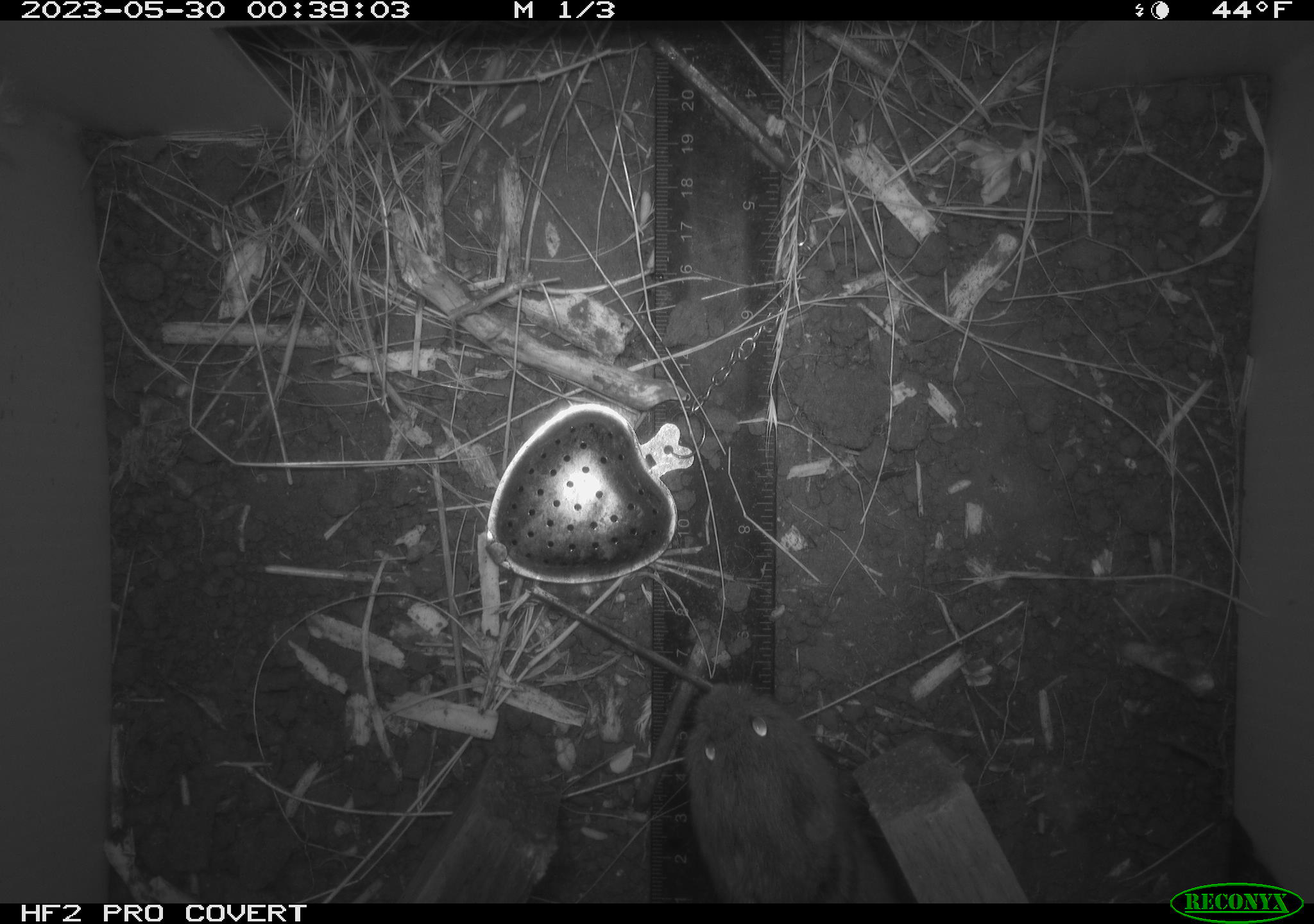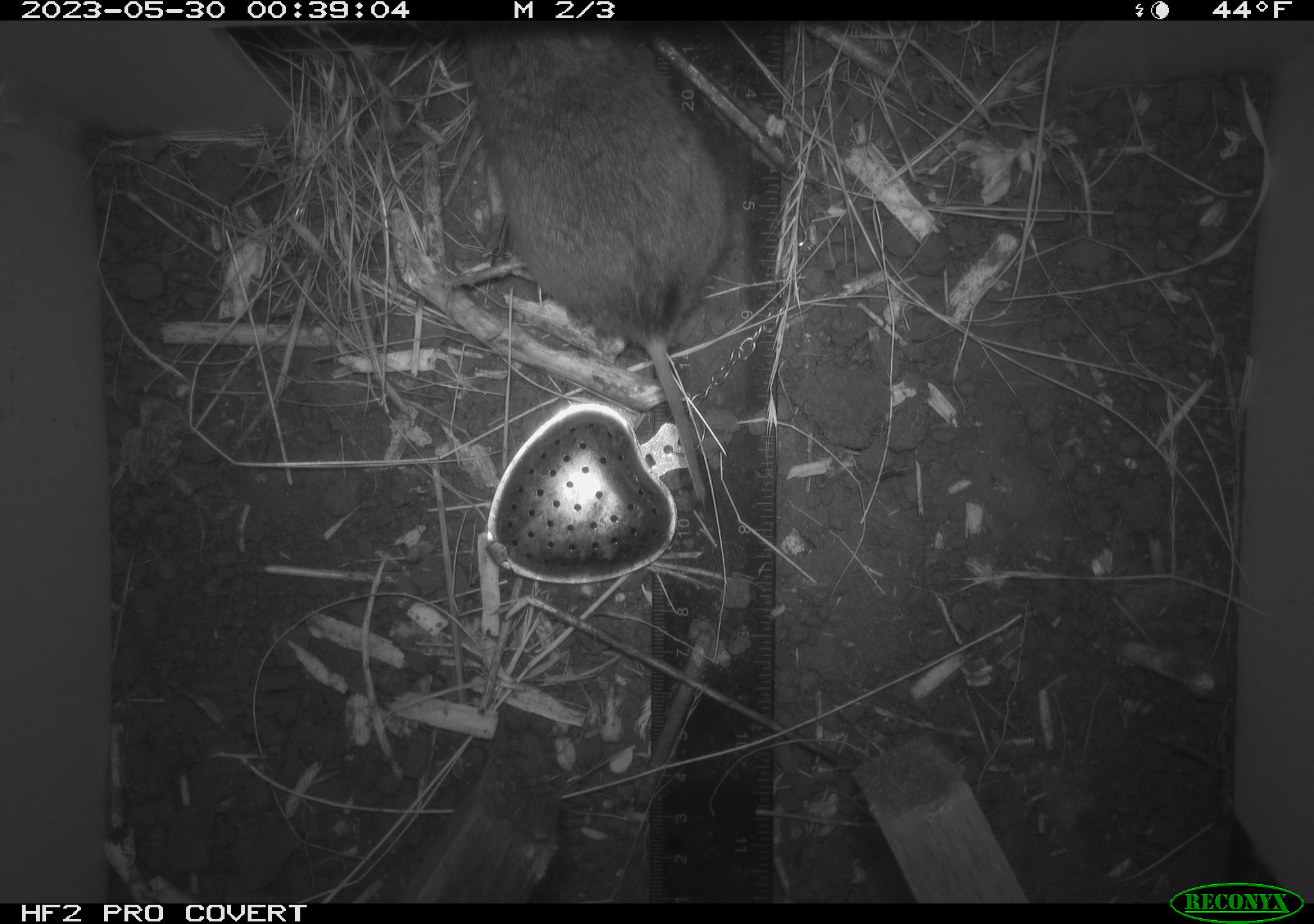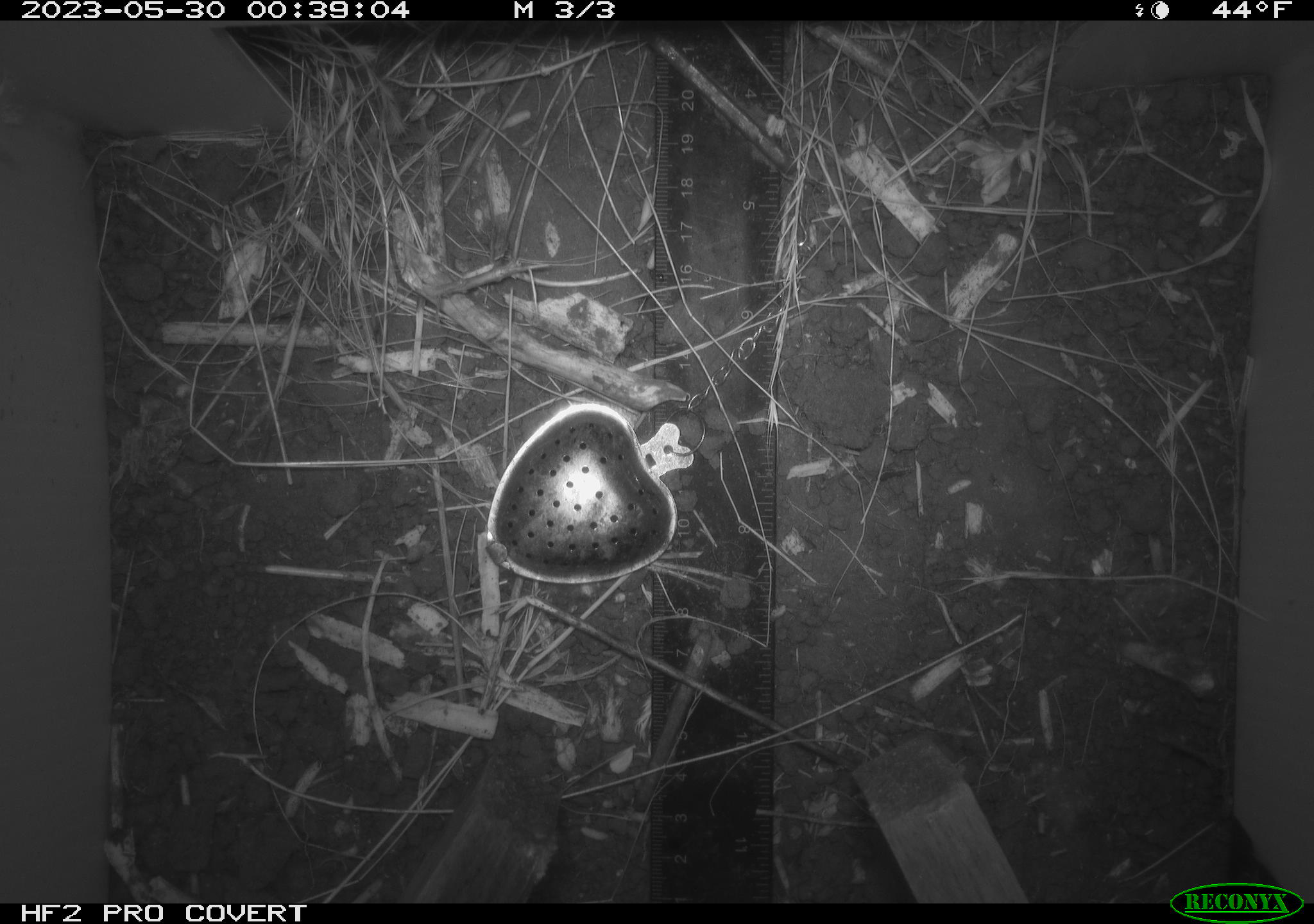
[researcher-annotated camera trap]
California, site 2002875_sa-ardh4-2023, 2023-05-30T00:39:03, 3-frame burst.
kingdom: Animalia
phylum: Chordata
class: Mammalia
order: Rodentia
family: Cricetidae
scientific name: Arvicolinae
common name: voles, lemmings, and muskrats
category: arvicolinae subfamily